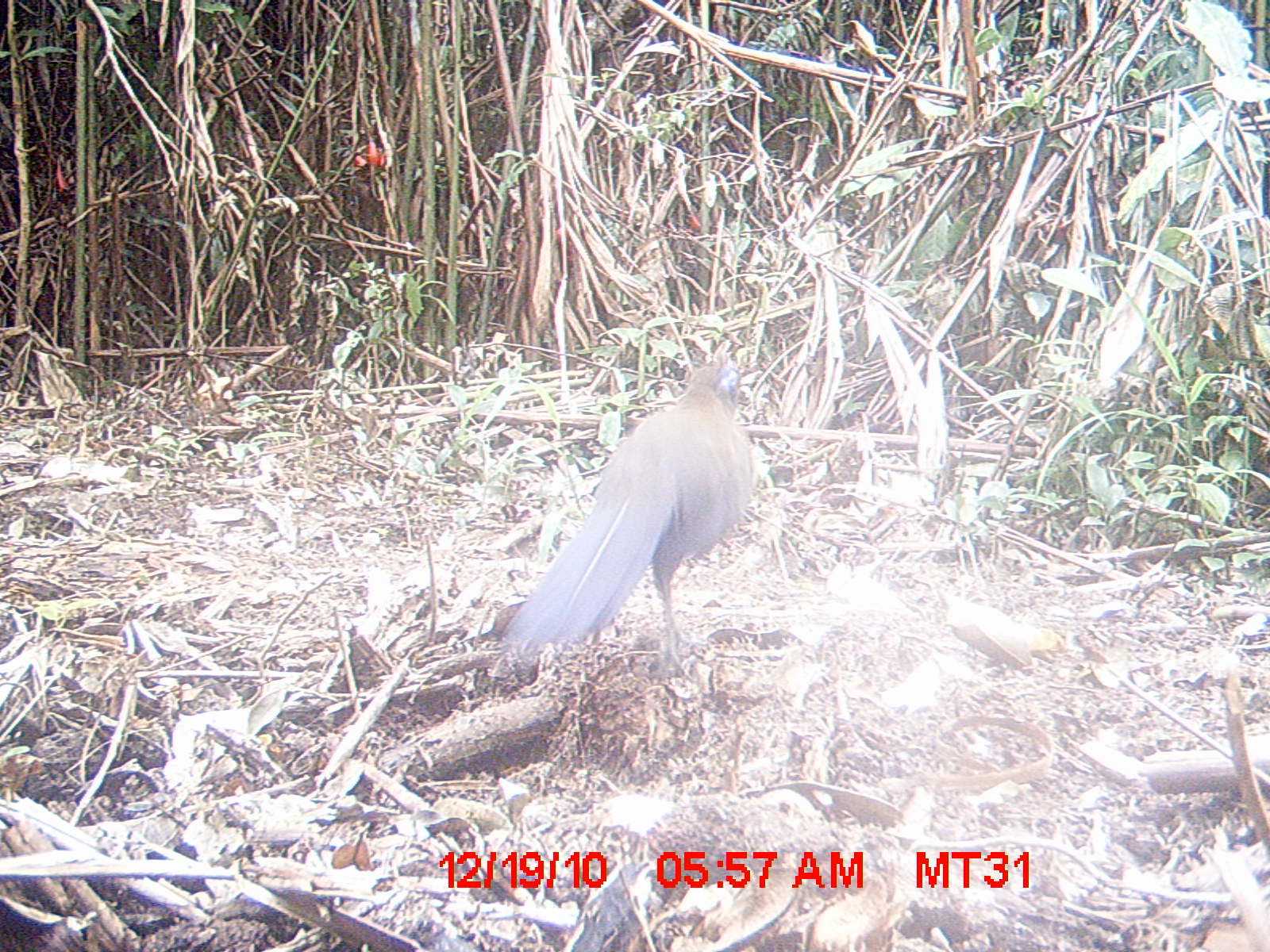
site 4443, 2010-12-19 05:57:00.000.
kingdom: Animalia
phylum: Chordata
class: Aves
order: Cuculiformes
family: Cuculidae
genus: Coua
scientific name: Coua serriana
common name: red-breasted coua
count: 1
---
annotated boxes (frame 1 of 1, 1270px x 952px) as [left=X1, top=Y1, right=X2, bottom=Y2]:
coua serriana: [left=504, top=360, right=752, bottom=678]